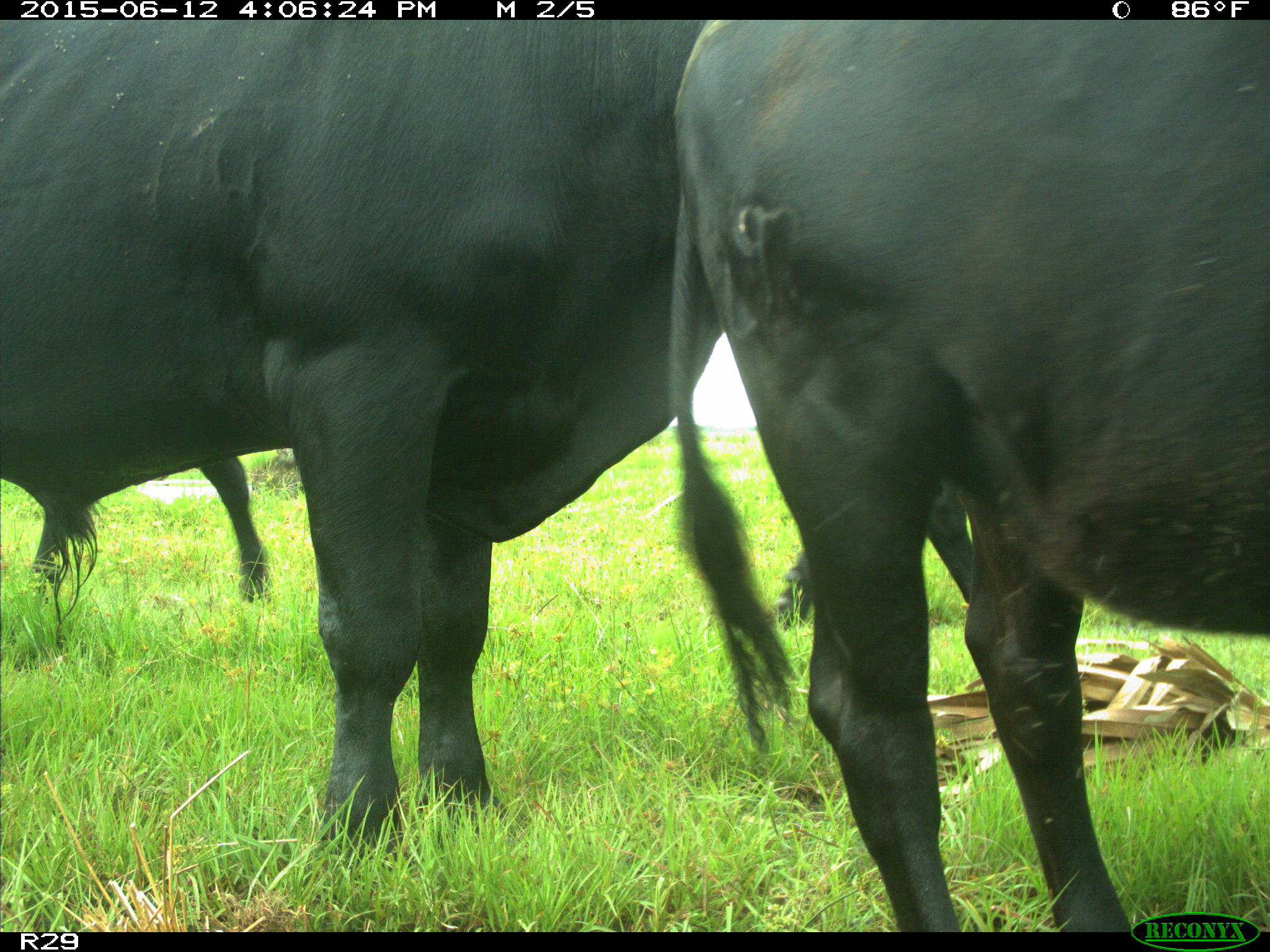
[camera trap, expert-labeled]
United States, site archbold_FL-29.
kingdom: Animalia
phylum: Chordata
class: Mammalia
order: Artiodactyla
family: Bovidae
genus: Bos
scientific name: Bos taurus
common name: domestic cow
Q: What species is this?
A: Bos taurus (domestic cow).